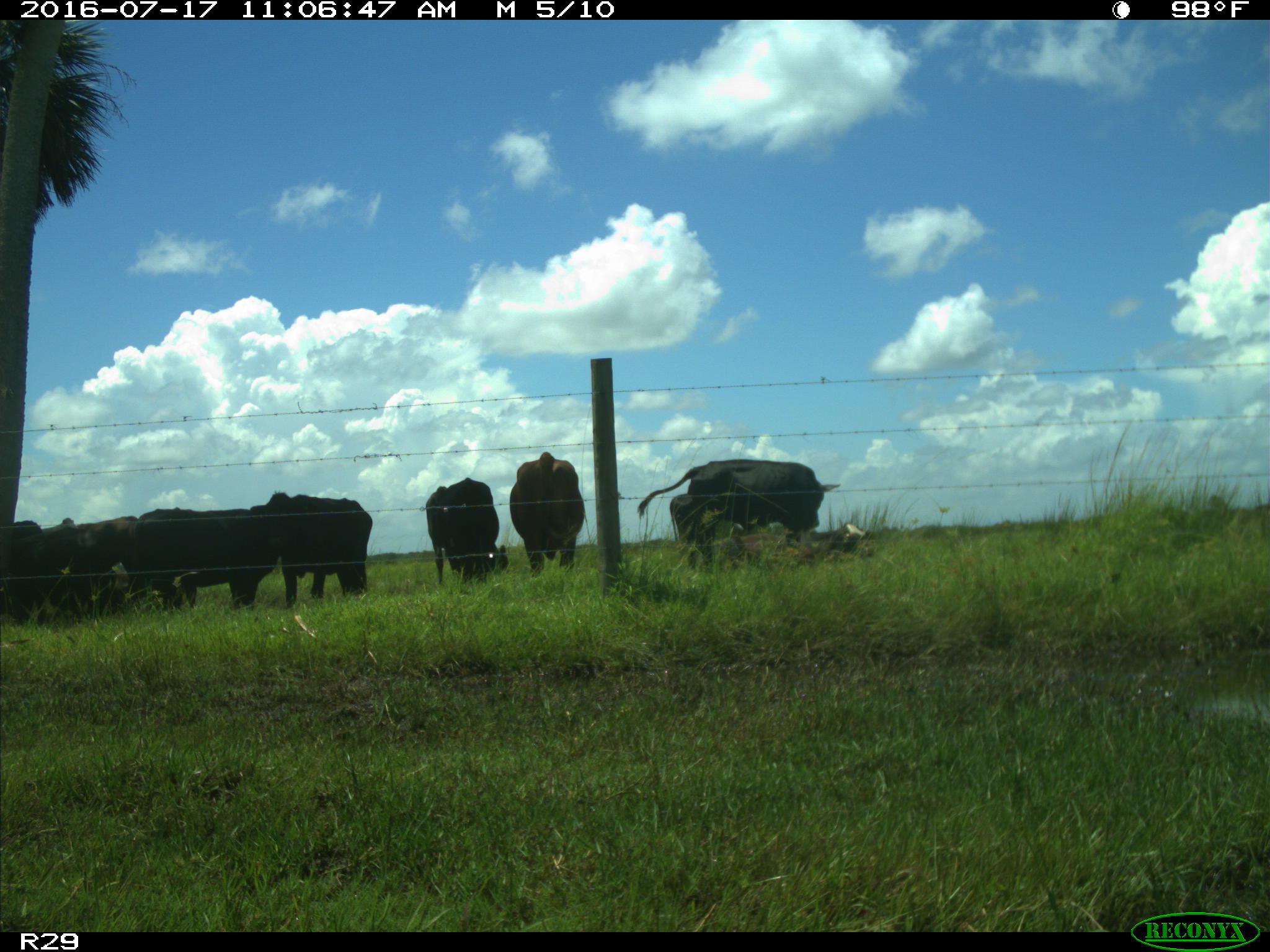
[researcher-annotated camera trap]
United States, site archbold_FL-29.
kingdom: Animalia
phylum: Chordata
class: Mammalia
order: Artiodactyla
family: Bovidae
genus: Bos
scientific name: Bos taurus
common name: domestic cow